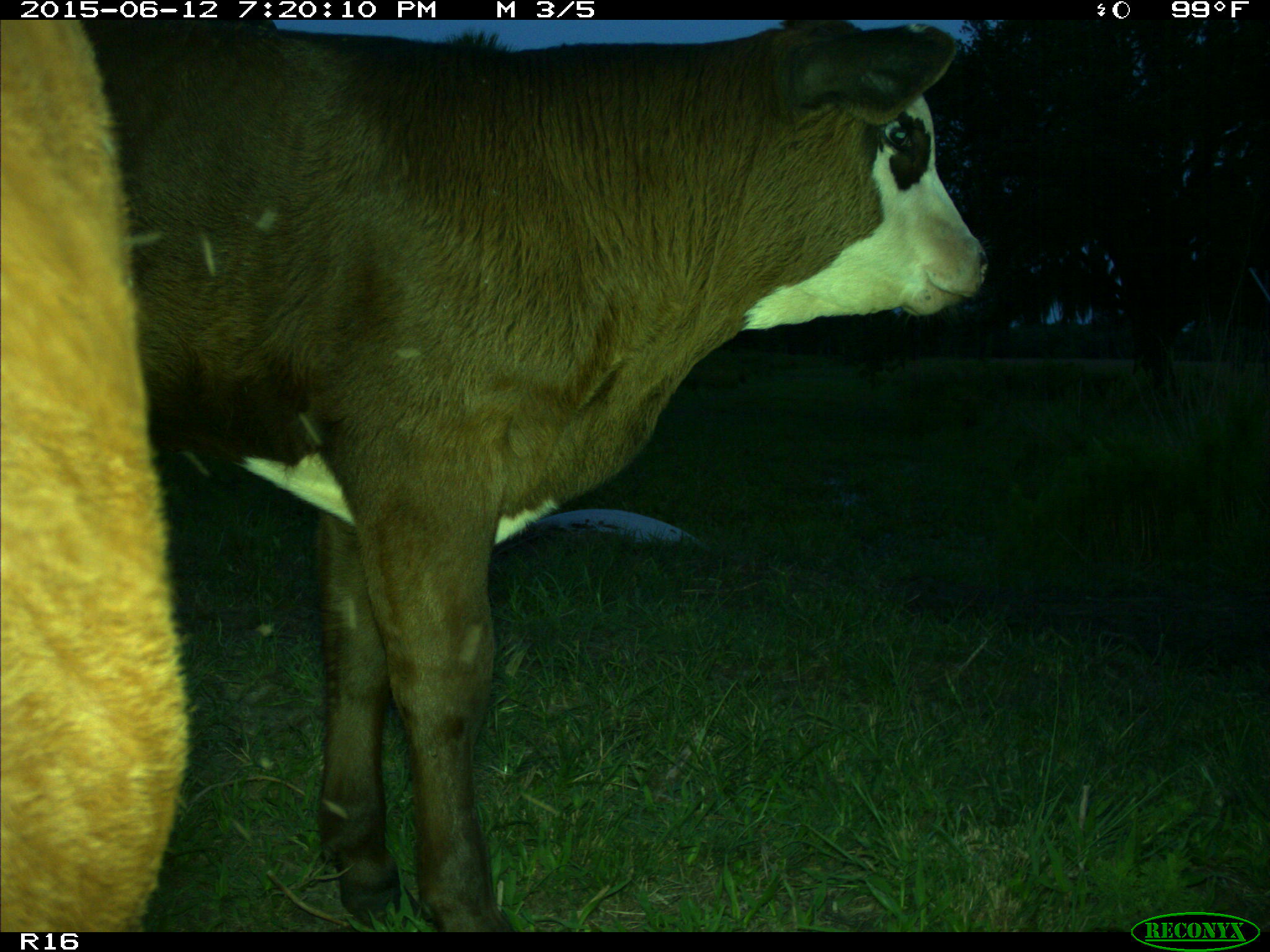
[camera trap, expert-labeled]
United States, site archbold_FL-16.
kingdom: Animalia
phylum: Chordata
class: Mammalia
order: Artiodactyla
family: Bovidae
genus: Bos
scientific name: Bos taurus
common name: domestic cow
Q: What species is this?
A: Bos taurus (domestic cow).